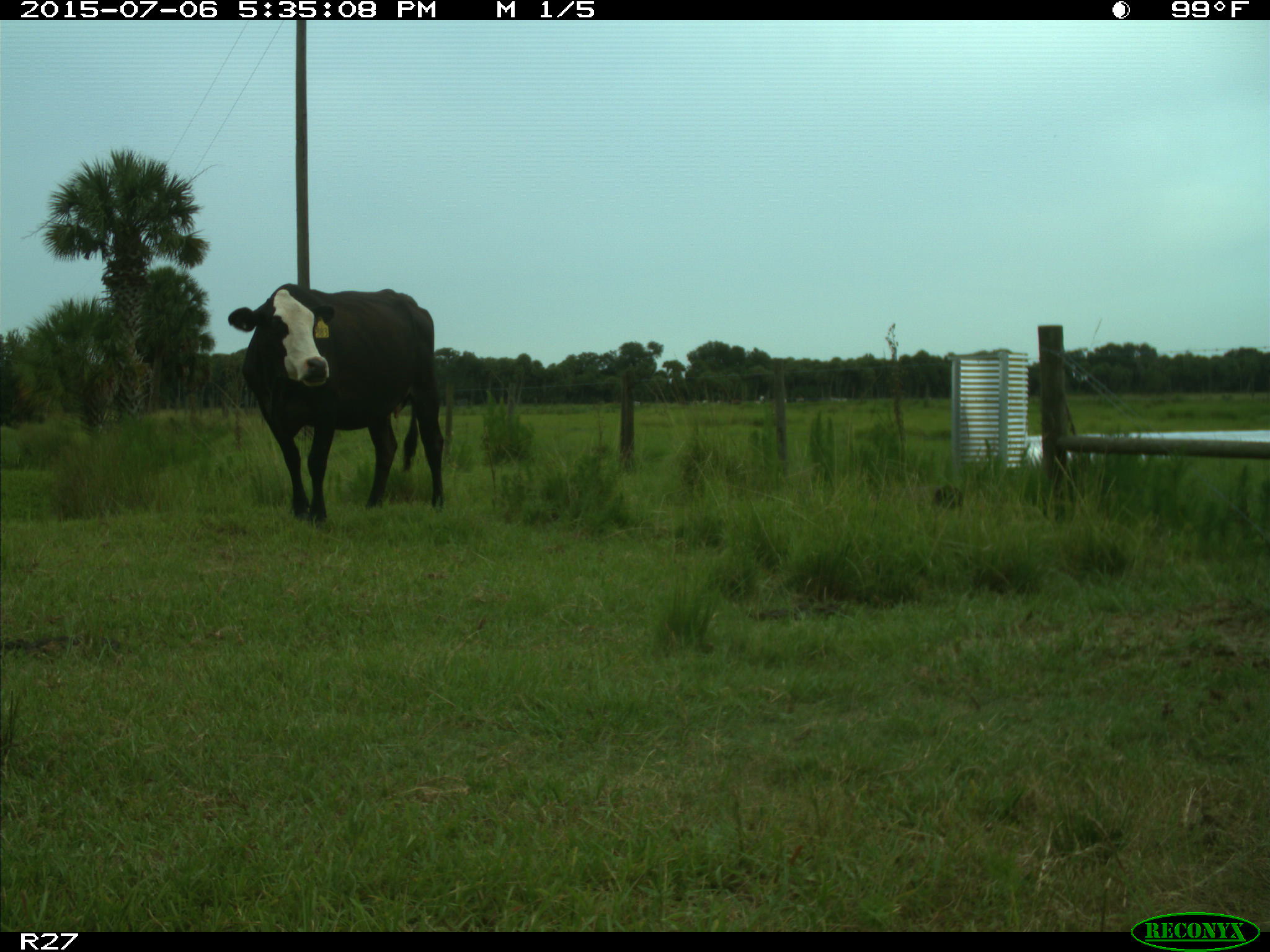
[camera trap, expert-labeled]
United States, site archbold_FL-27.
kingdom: Animalia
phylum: Chordata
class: Mammalia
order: Artiodactyla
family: Bovidae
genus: Bos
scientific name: Bos taurus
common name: domestic cow